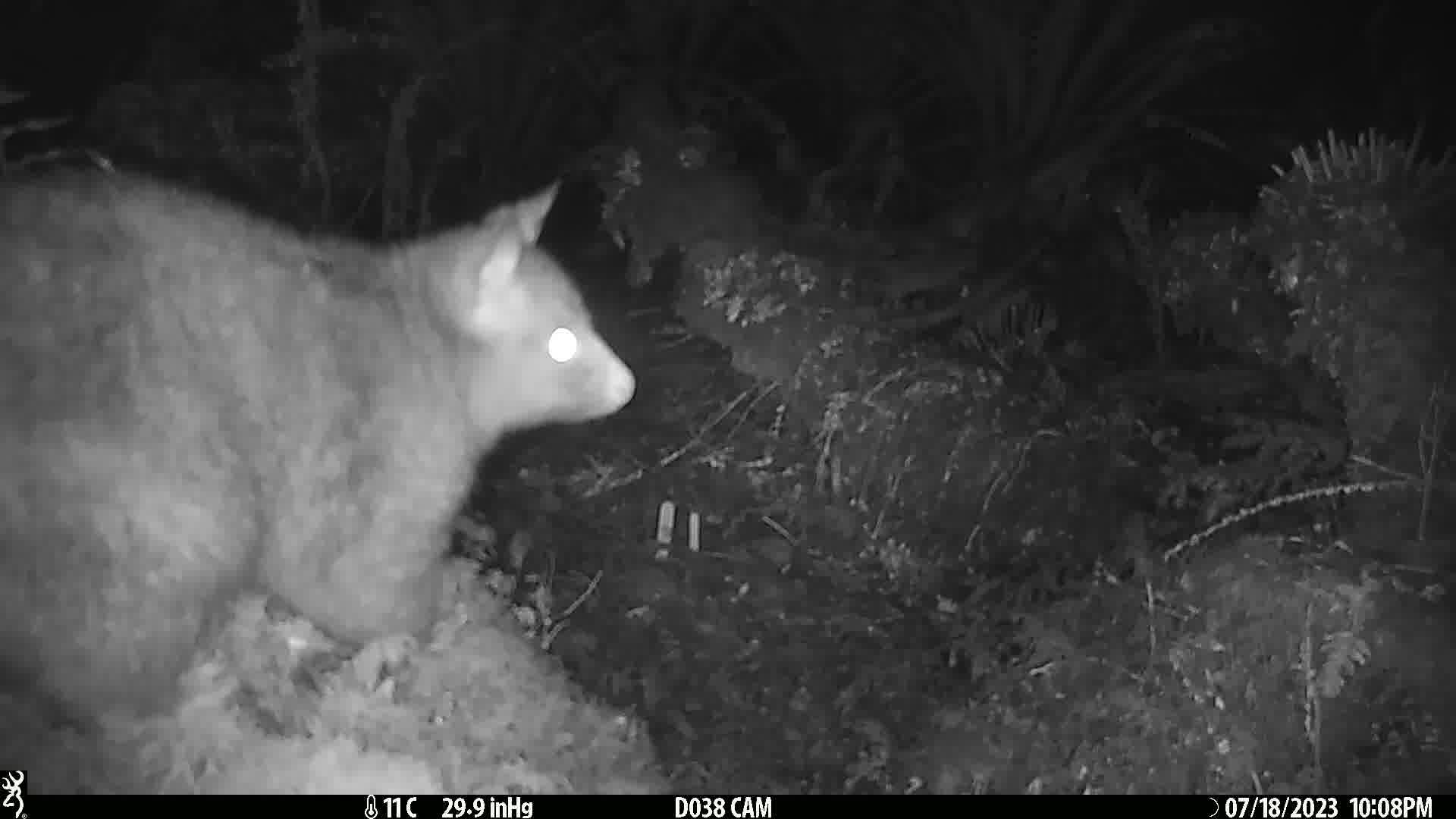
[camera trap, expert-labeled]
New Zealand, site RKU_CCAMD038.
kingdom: Animalia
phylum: Chordata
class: Mammalia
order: Diprotodontia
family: Phalangeridae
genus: Trichosurus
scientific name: Trichosurus vulpecula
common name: common brushtail possum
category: possum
Possum (common brushtail possum) (Trichosurus vulpecula).